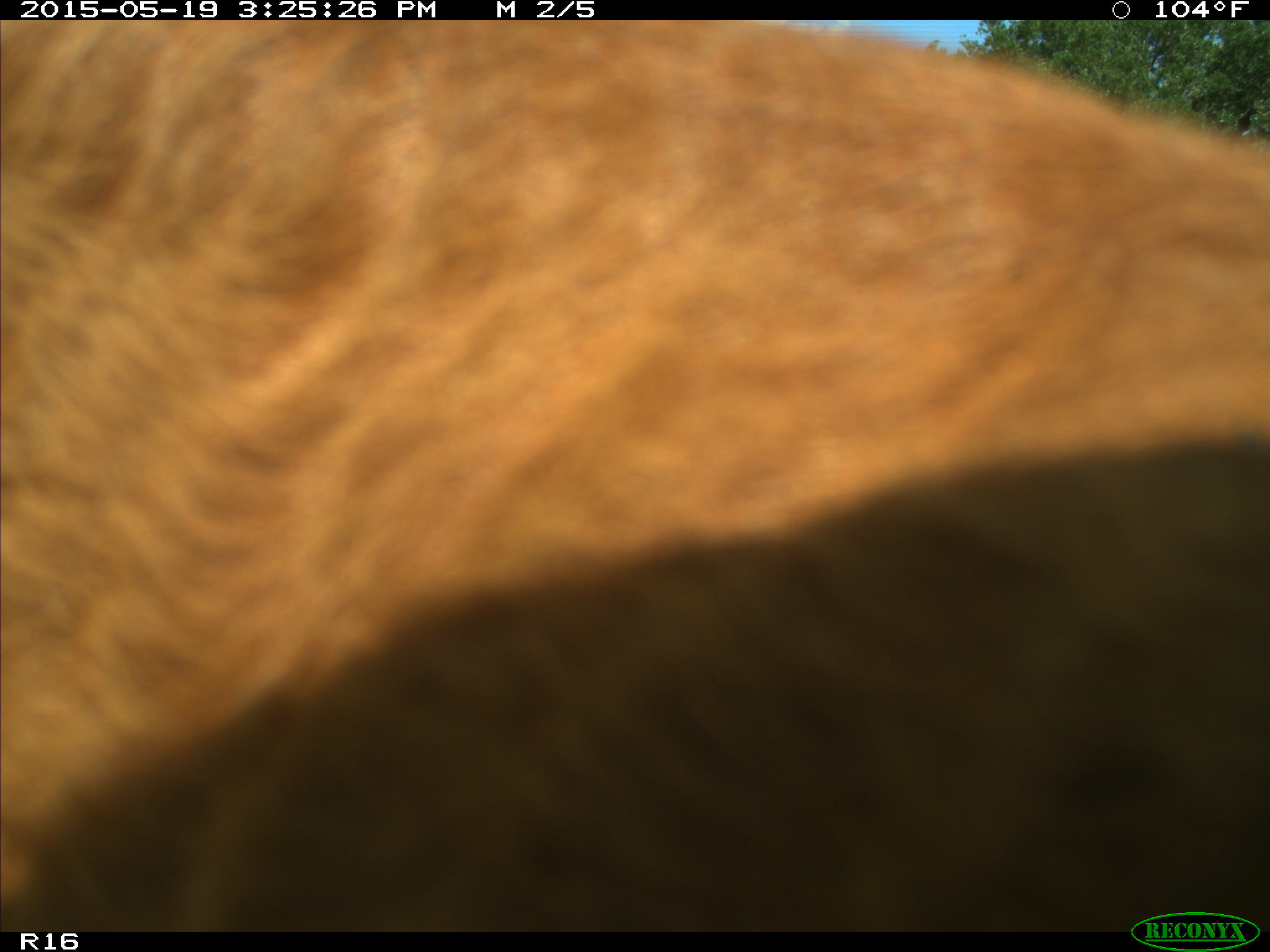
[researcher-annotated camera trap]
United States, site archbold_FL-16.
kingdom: Animalia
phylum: Chordata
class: Mammalia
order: Artiodactyla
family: Bovidae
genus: Bos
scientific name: Bos taurus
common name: domestic cow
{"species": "Bos taurus (domestic cow)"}